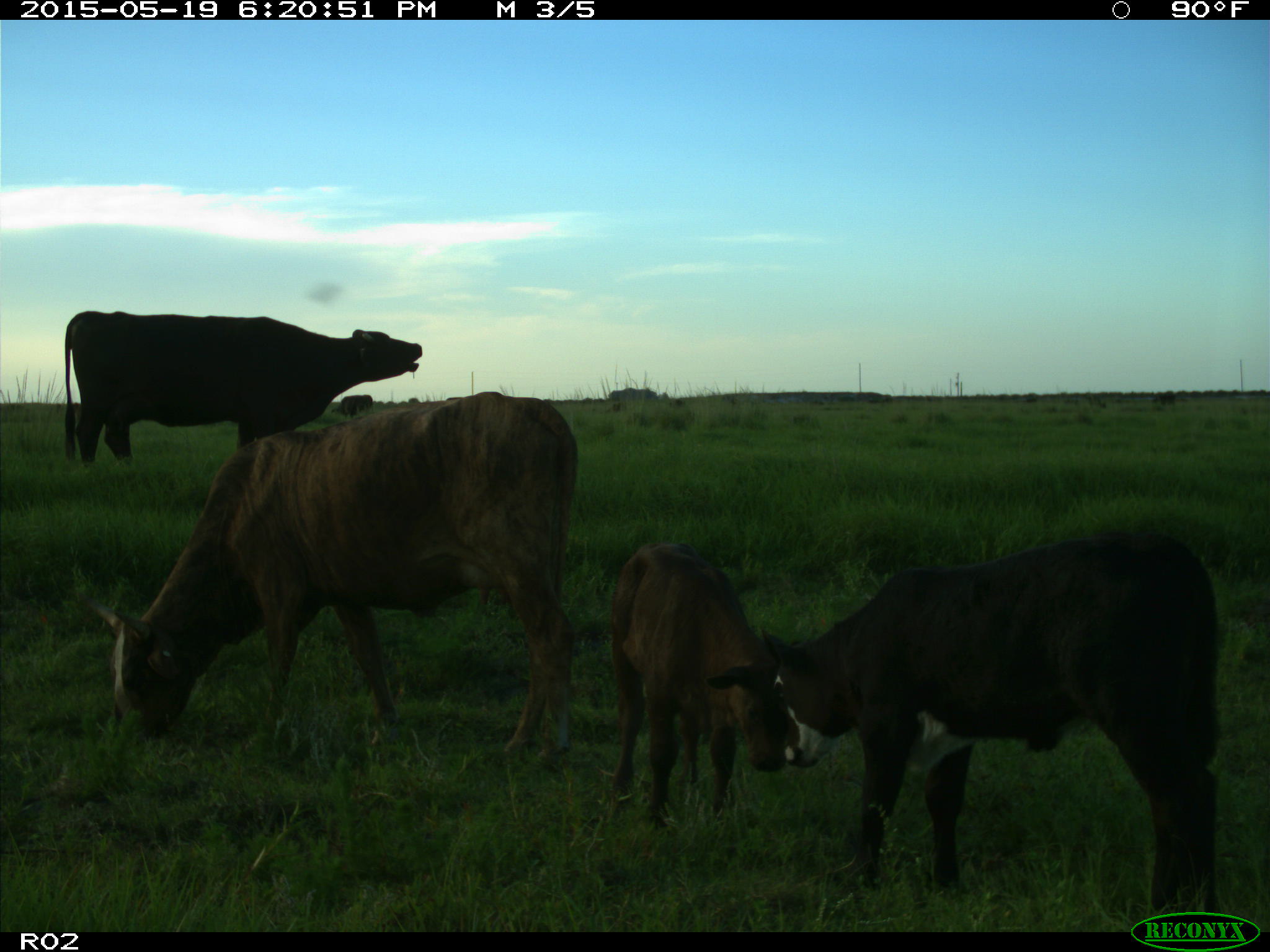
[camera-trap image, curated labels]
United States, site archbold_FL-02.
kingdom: Animalia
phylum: Chordata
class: Mammalia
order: Artiodactyla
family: Bovidae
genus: Bos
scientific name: Bos taurus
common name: domestic cow